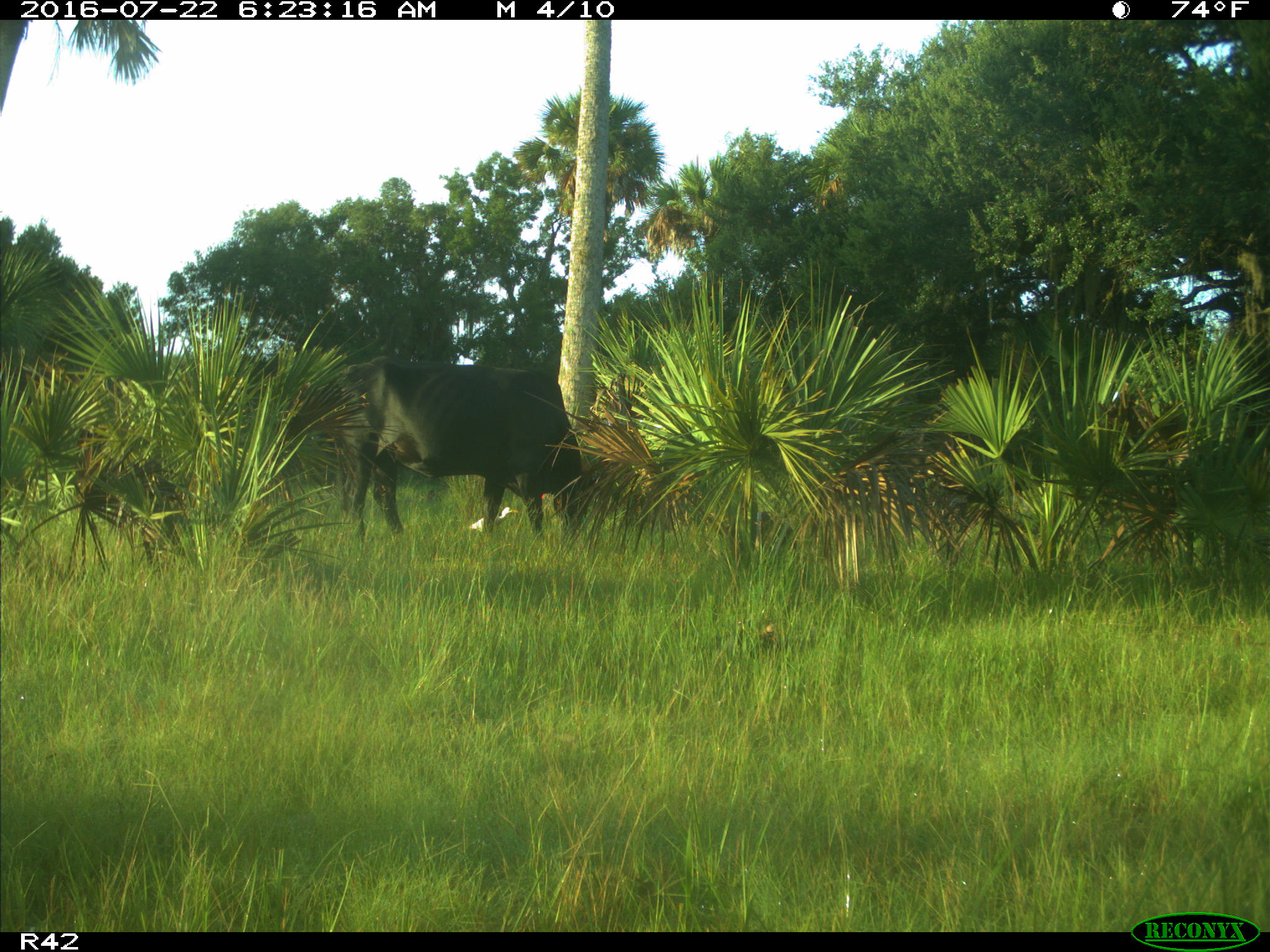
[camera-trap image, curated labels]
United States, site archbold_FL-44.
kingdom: Animalia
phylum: Chordata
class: Mammalia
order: Artiodactyla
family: Bovidae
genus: Bos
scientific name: Bos taurus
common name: domestic cow